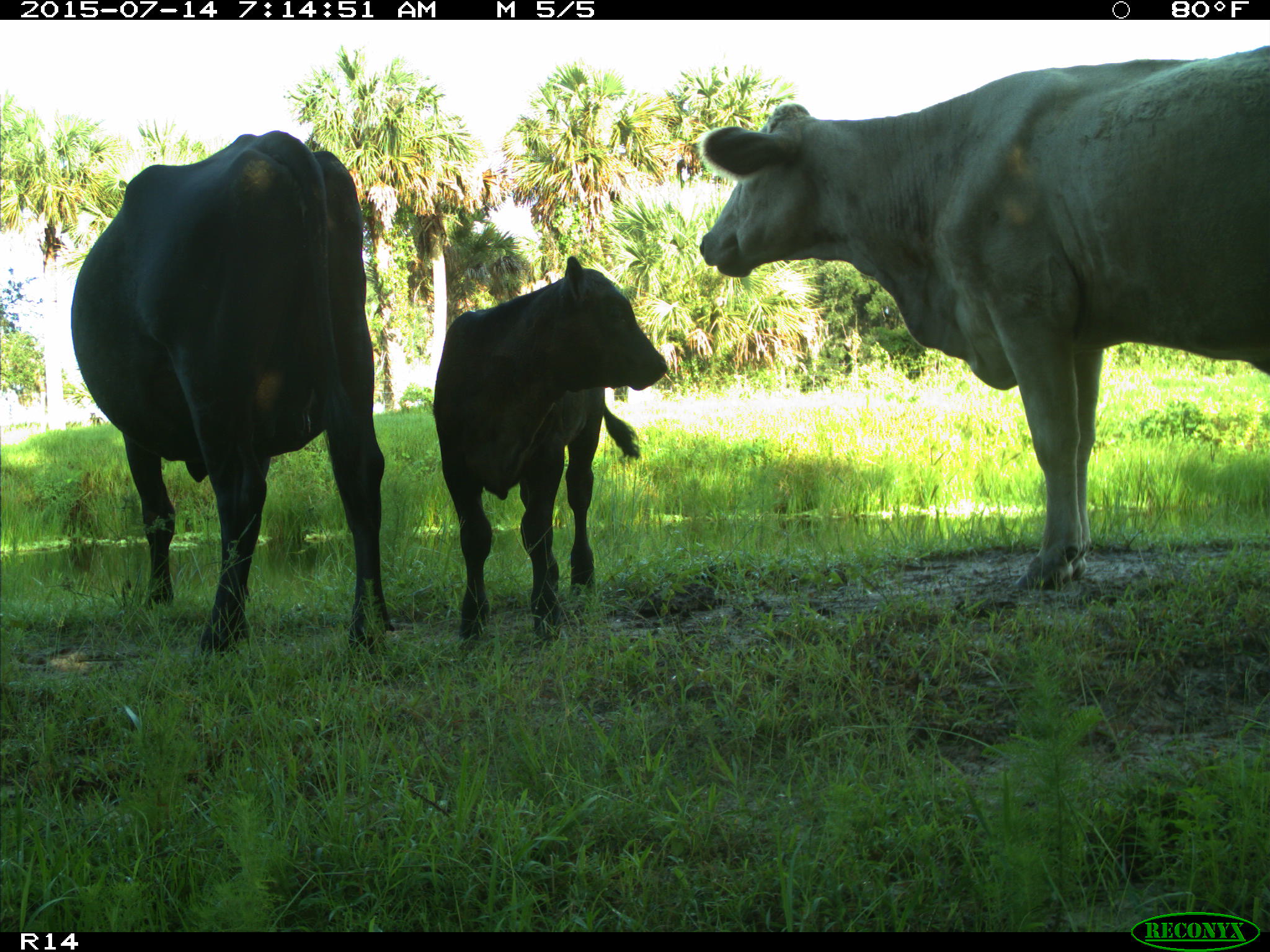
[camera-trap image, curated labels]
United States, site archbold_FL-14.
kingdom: Animalia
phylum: Chordata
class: Mammalia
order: Artiodactyla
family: Bovidae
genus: Bos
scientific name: Bos taurus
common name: domestic cow